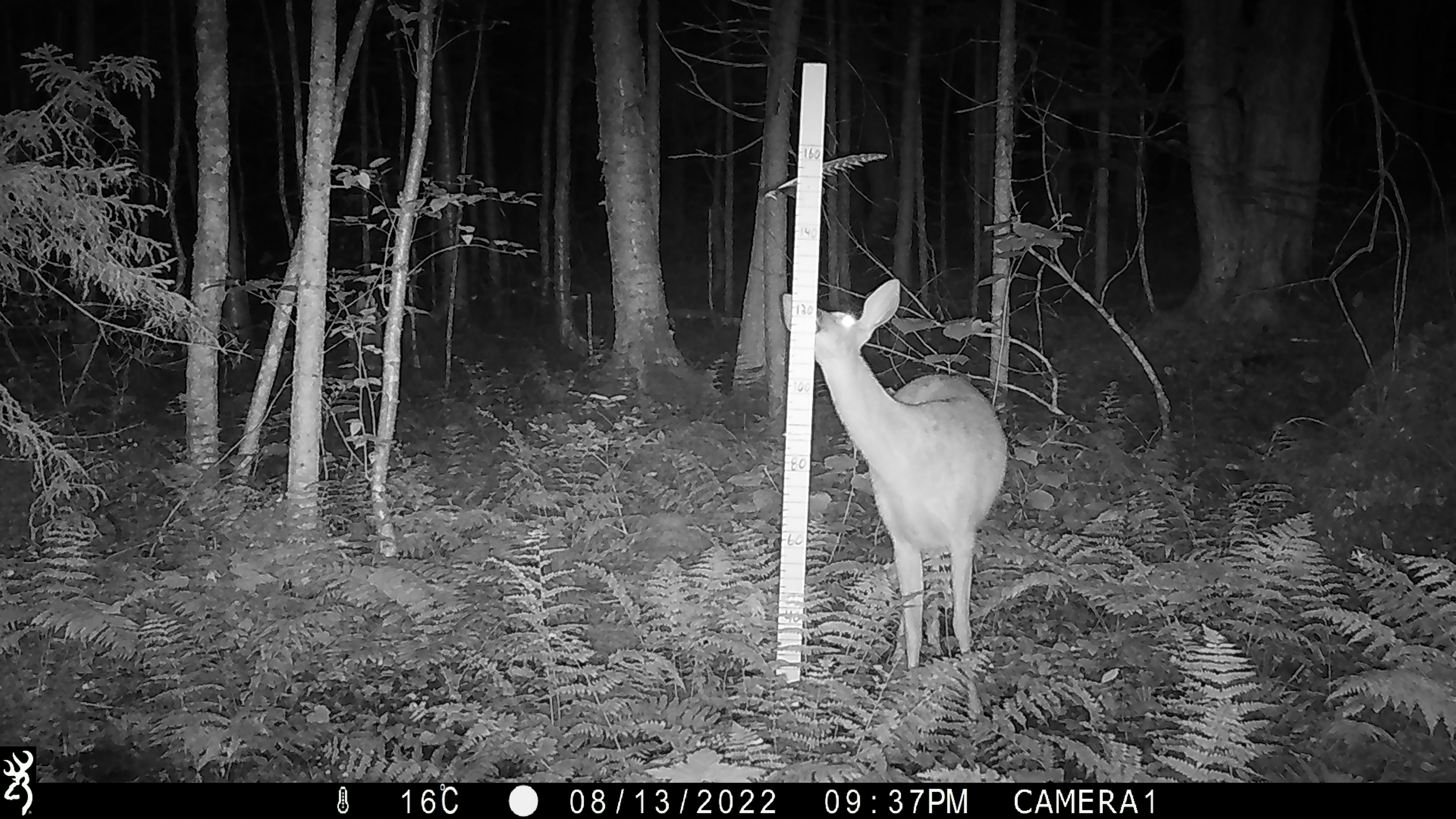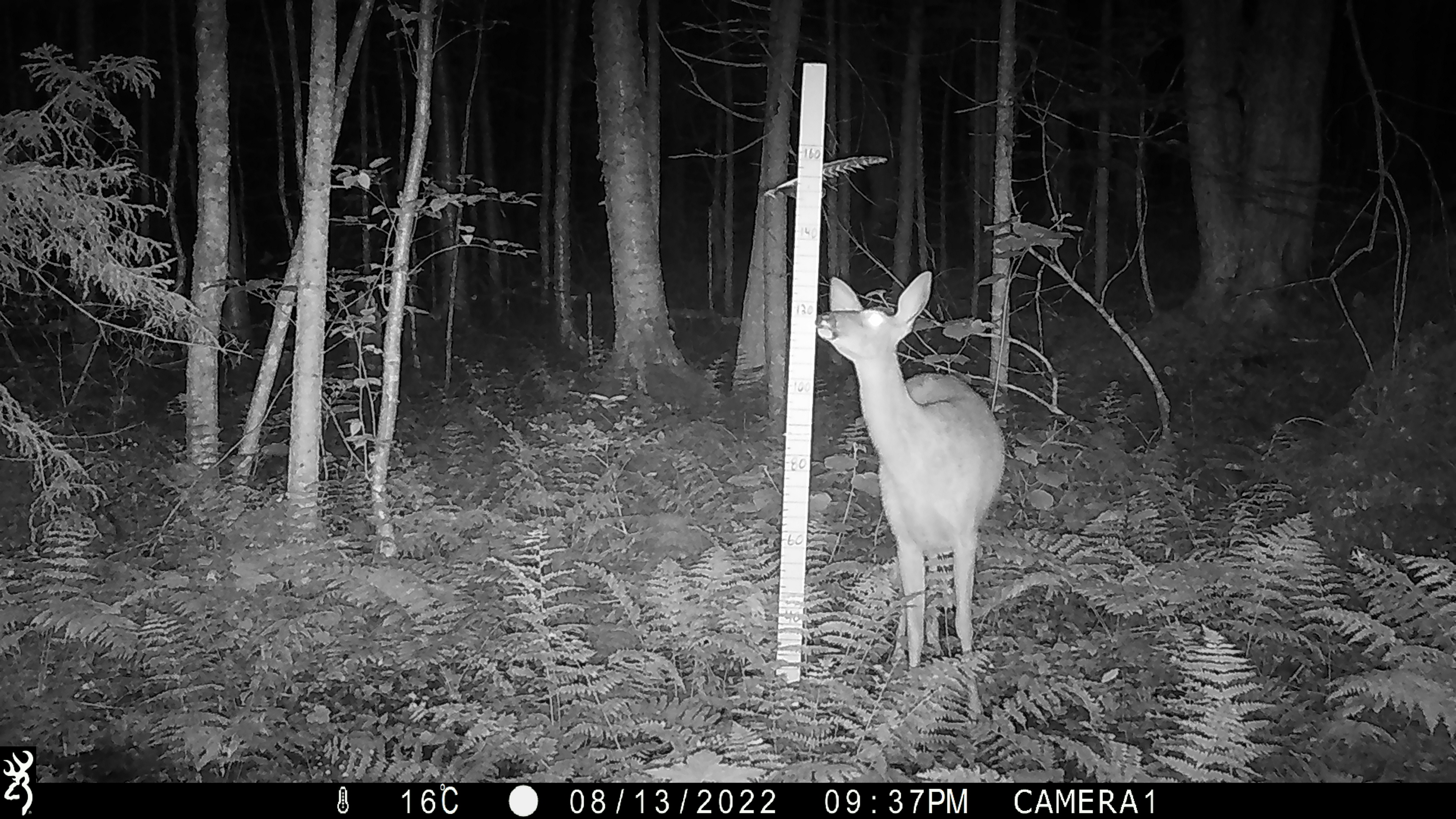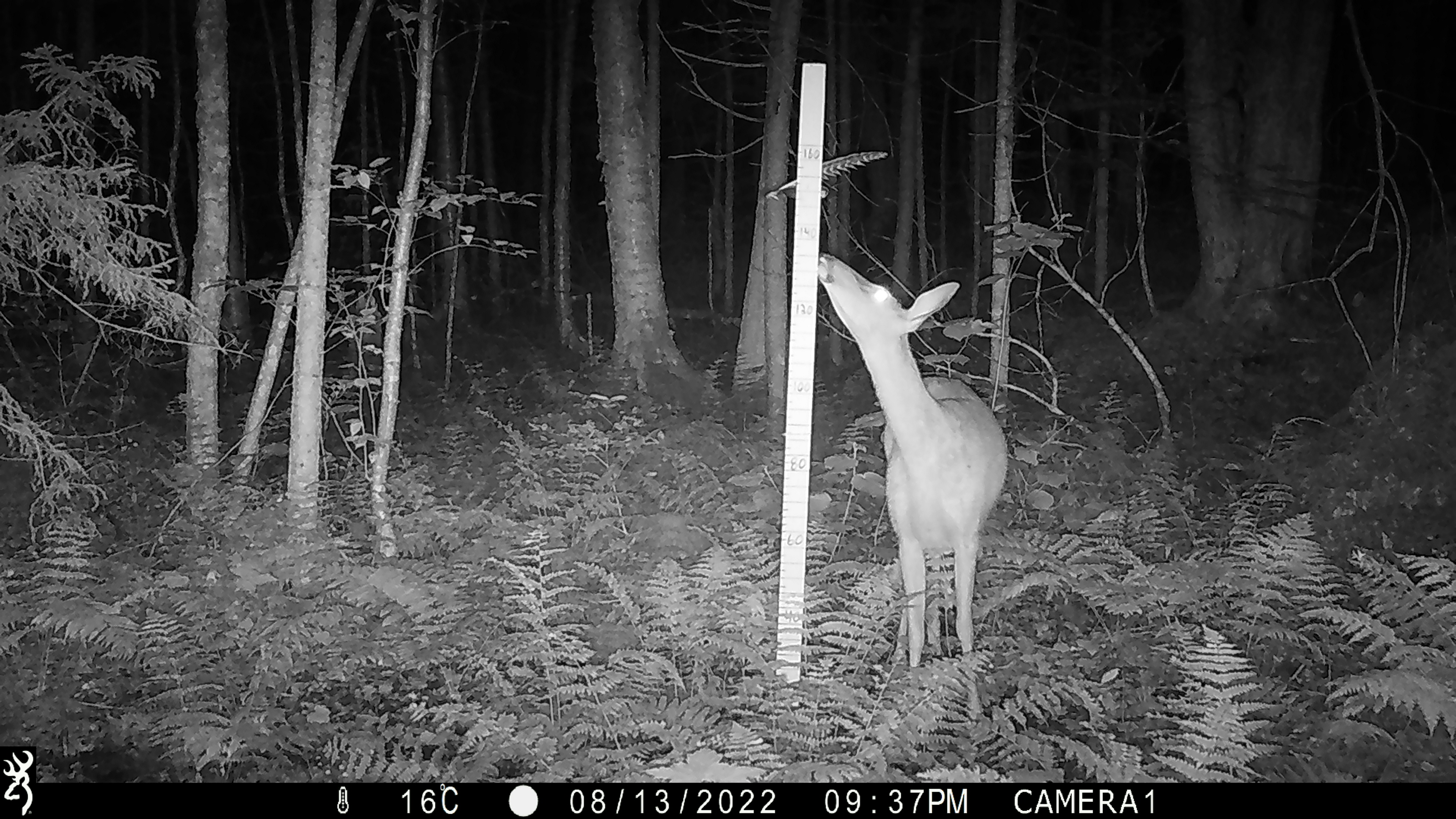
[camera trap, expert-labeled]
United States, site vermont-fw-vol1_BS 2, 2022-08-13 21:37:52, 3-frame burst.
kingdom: Animalia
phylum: Chordata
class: Mammalia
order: Artiodactyla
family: Cervidae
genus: Odocoileus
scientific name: Odocoileus virginianus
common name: white-tailed deer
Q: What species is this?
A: White-tailed deer (Odocoileus virginianus).